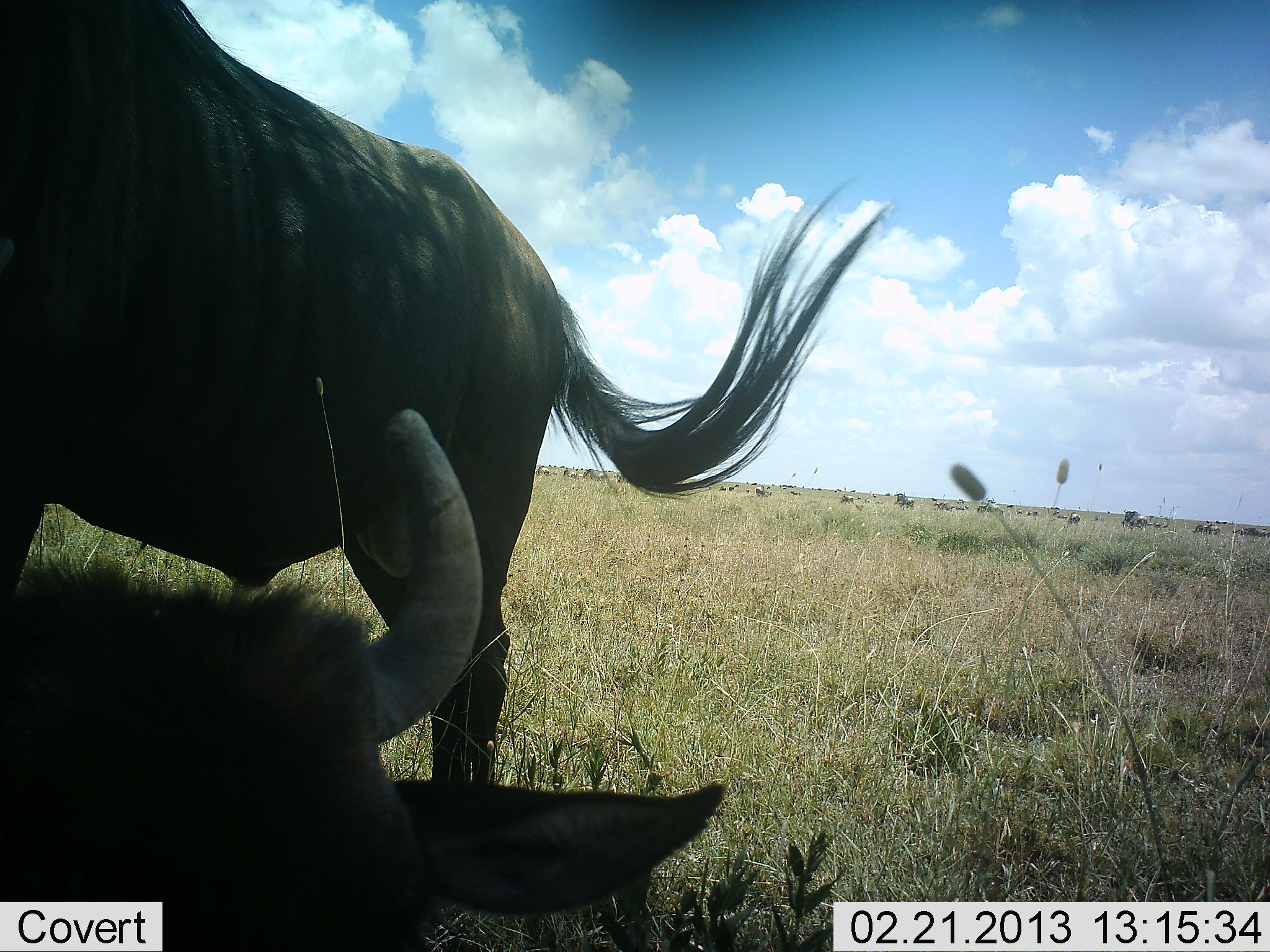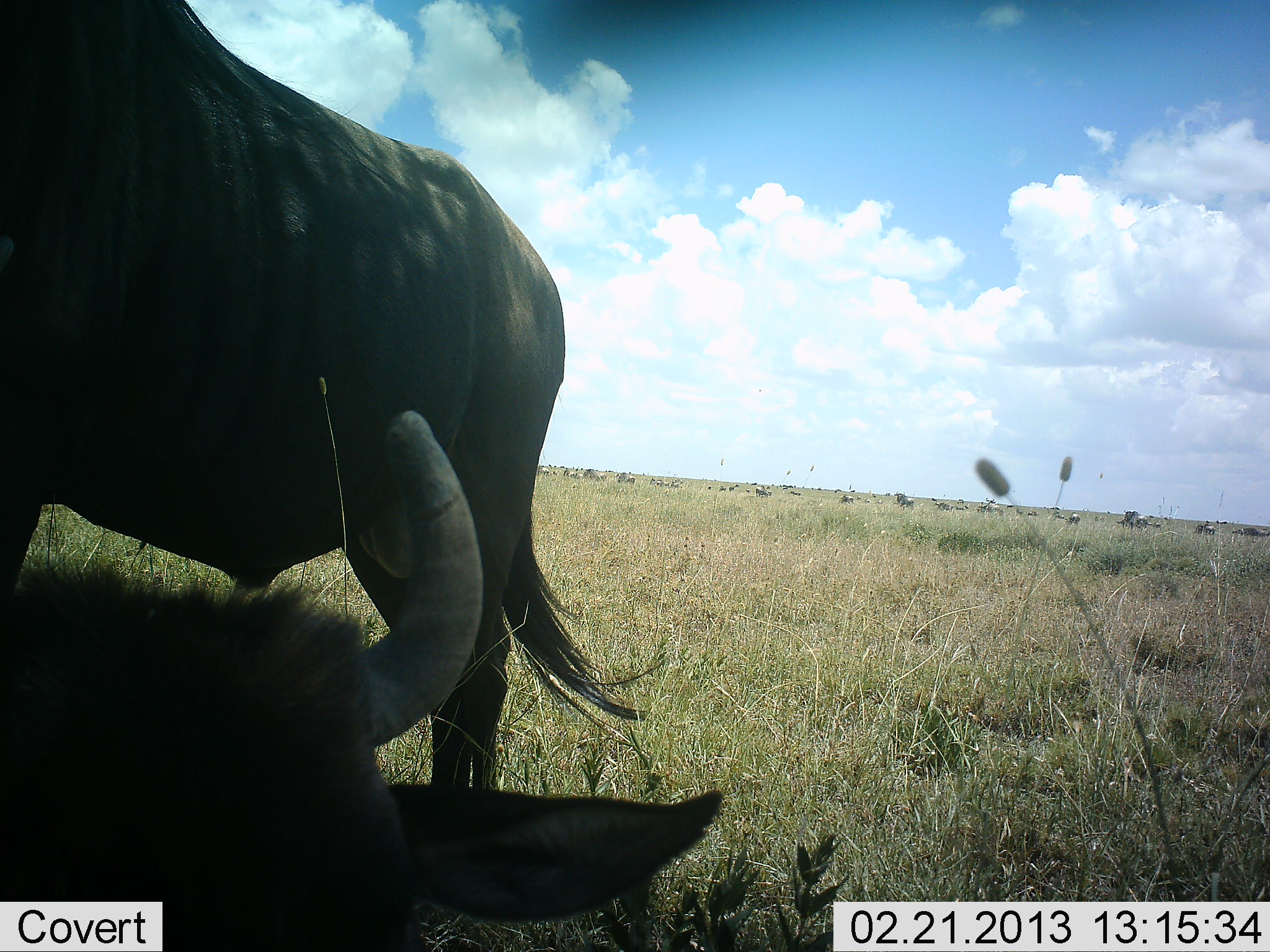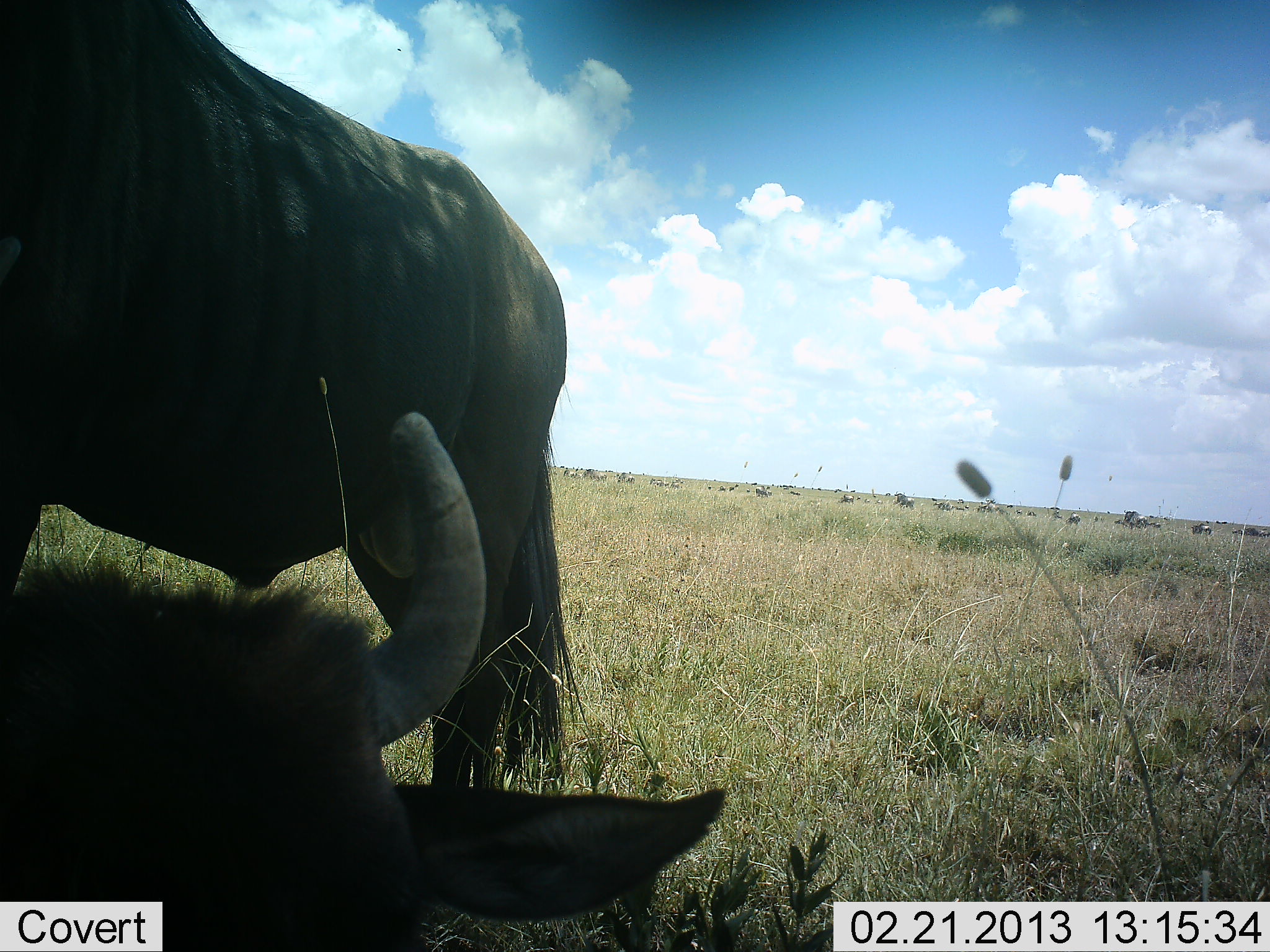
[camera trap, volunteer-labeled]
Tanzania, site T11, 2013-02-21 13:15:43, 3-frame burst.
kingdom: Animalia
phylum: Chordata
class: Mammalia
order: Artiodactyla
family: Bovidae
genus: Connochaetes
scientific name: Connochaetes taurinus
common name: blue wildebeest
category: wildebeest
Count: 2.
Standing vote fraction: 79%.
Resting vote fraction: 79%.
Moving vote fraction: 3%.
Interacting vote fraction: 7%.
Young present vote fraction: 3%.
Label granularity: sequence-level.